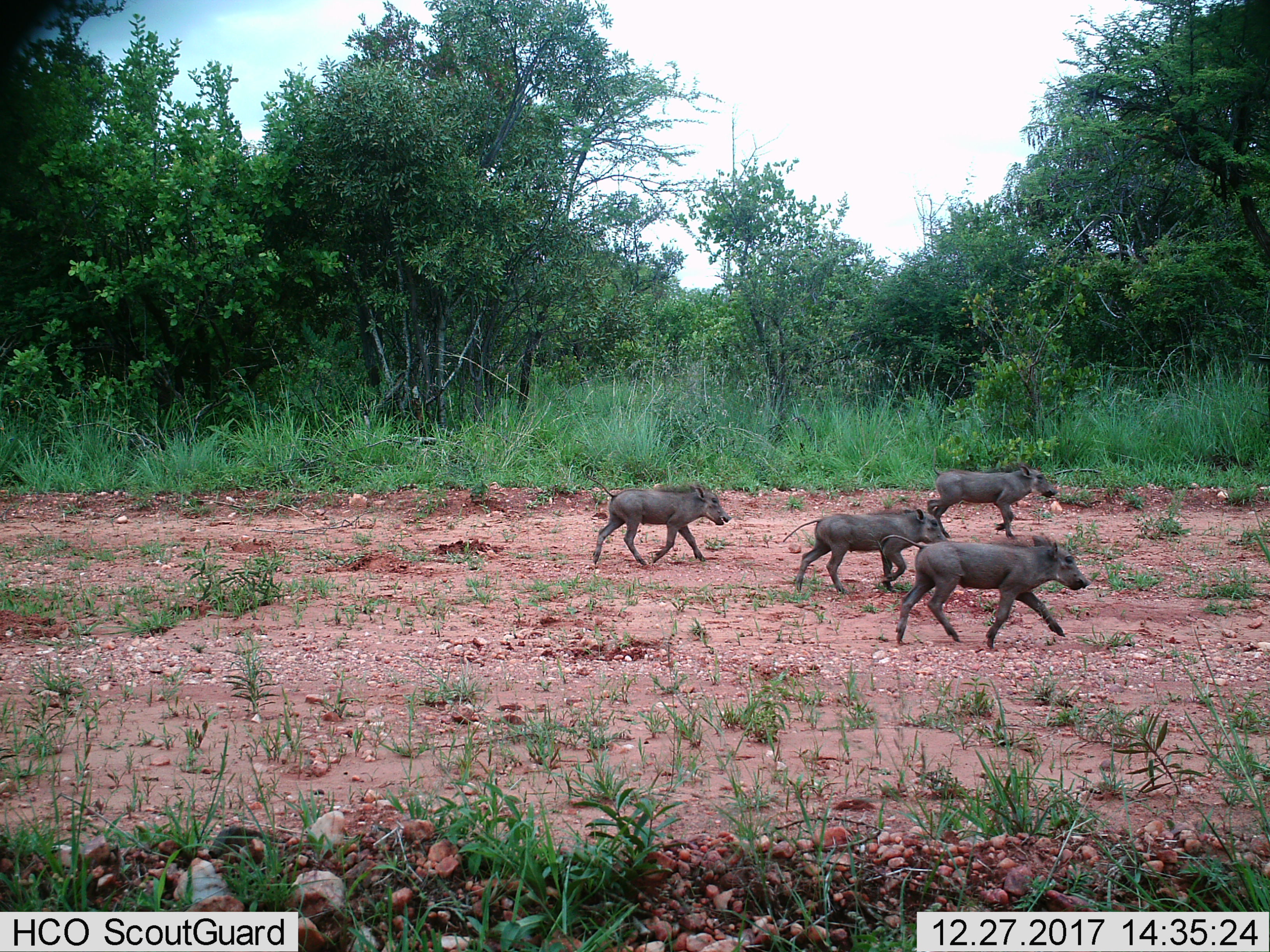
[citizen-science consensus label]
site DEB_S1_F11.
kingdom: Animalia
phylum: Chordata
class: Mammalia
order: Artiodactyla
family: Suidae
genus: Phacochoerus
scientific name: Phacochoerus africanus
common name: warthog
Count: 4.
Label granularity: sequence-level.